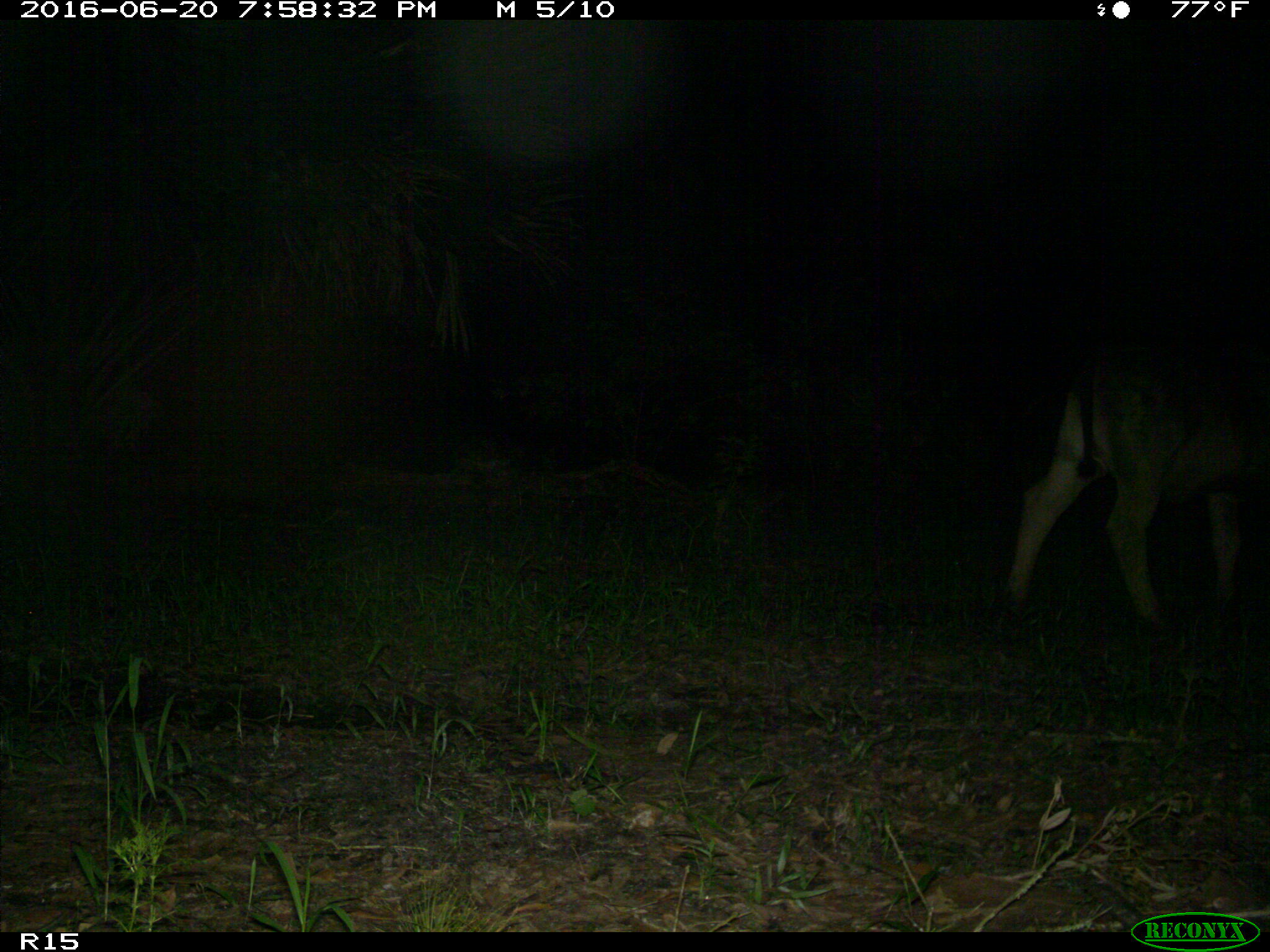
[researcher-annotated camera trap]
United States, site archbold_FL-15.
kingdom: Animalia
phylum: Chordata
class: Mammalia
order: Artiodactyla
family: Bovidae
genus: Bos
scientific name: Bos taurus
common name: domestic cow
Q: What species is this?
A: Bos taurus (domestic cow).